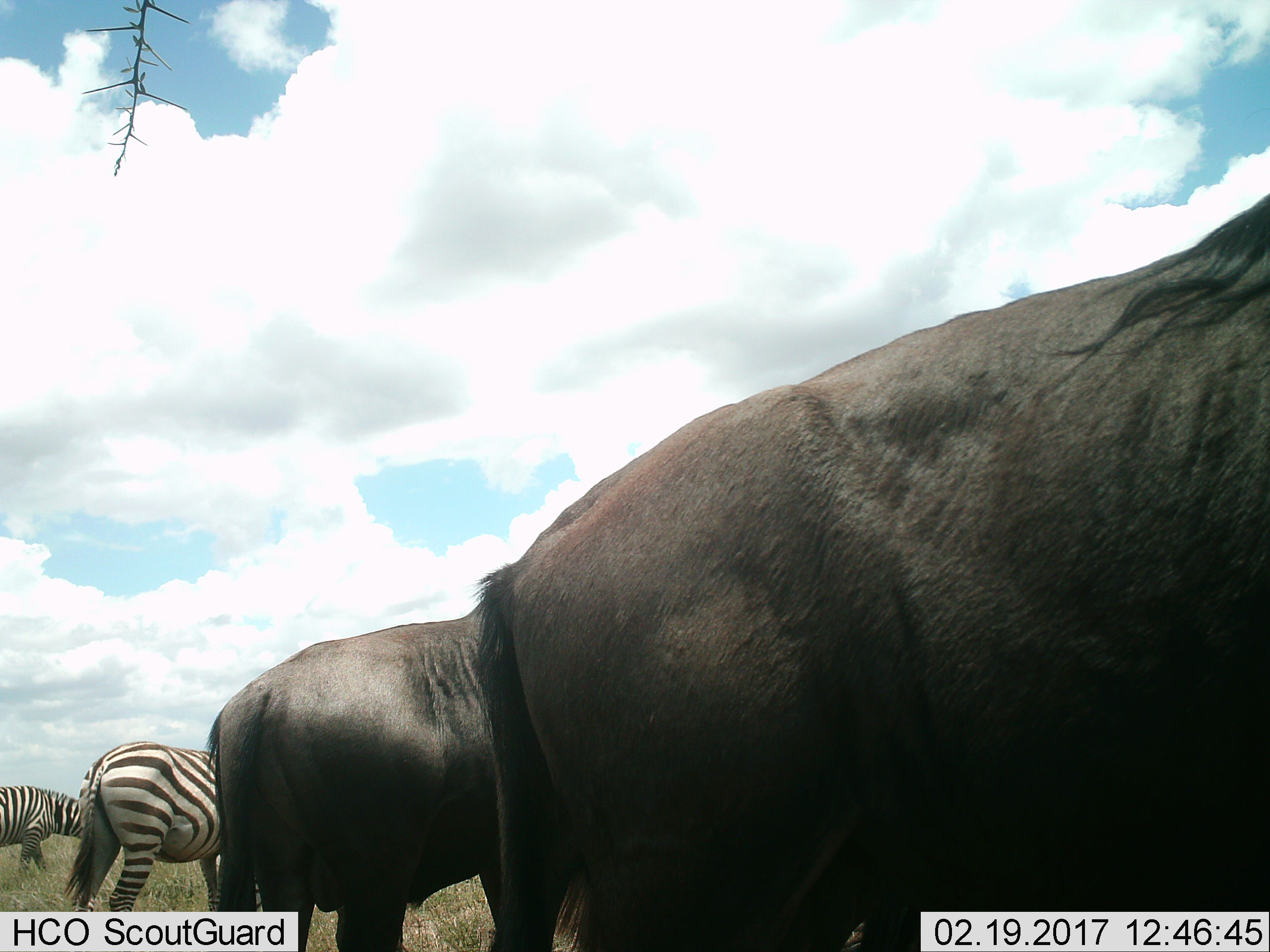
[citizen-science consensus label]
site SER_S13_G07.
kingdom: Animalia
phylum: Chordata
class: Mammalia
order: Artiodactyla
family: Bovidae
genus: Connochaetes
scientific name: Connochaetes taurinus taurinus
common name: blue wildebeest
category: wildebeestblue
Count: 2.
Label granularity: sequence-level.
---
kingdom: Animalia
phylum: Chordata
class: Mammalia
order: Perissodactyla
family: Equidae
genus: Equus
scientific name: Equus quagga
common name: plains zebra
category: zebraplains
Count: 2.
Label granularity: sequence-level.